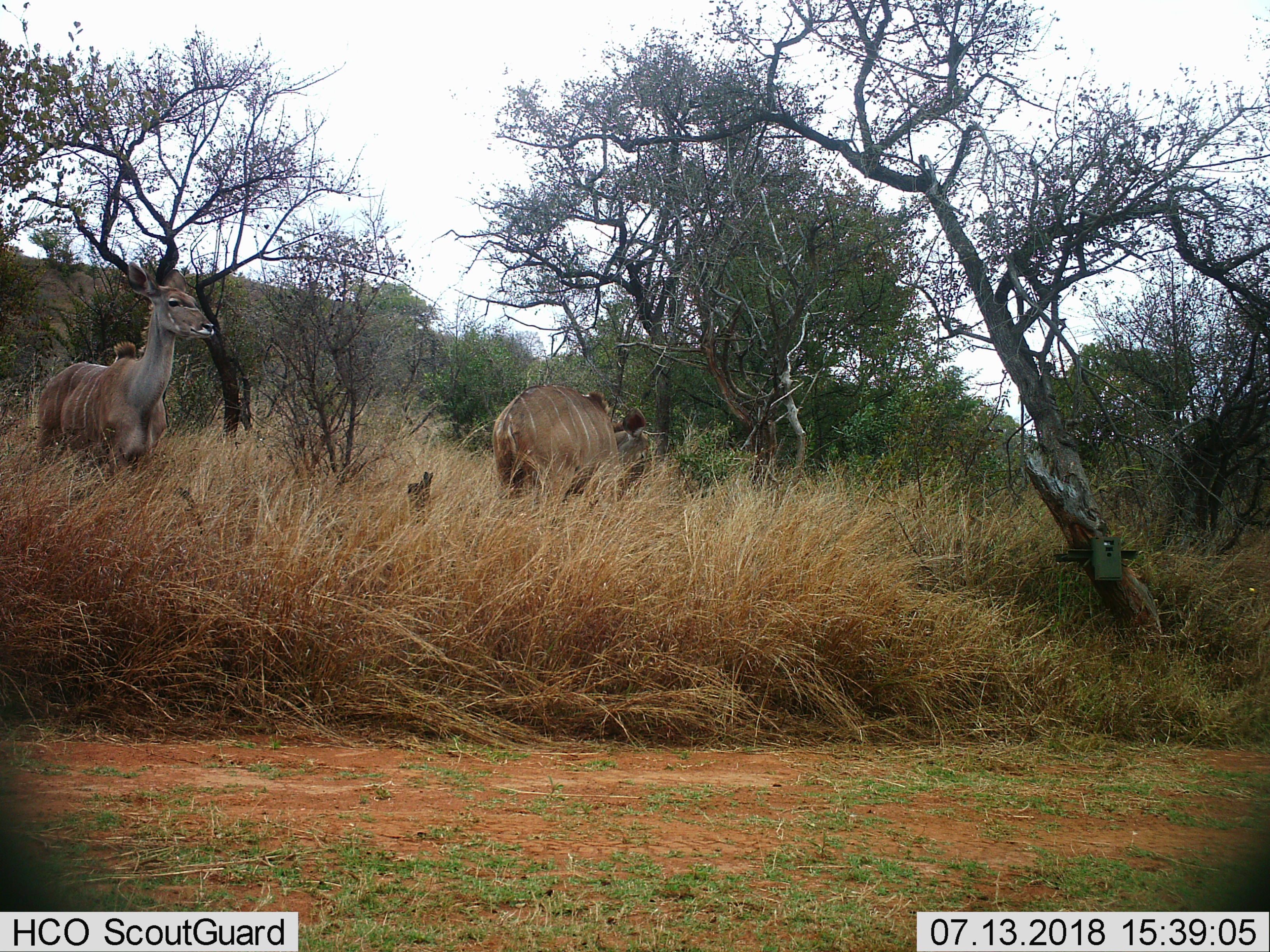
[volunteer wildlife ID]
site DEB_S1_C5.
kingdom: Animalia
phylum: Chordata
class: Mammalia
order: Artiodactyla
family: Bovidae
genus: Tragelaphus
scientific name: Tragelaphus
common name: kudu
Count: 2.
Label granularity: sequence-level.